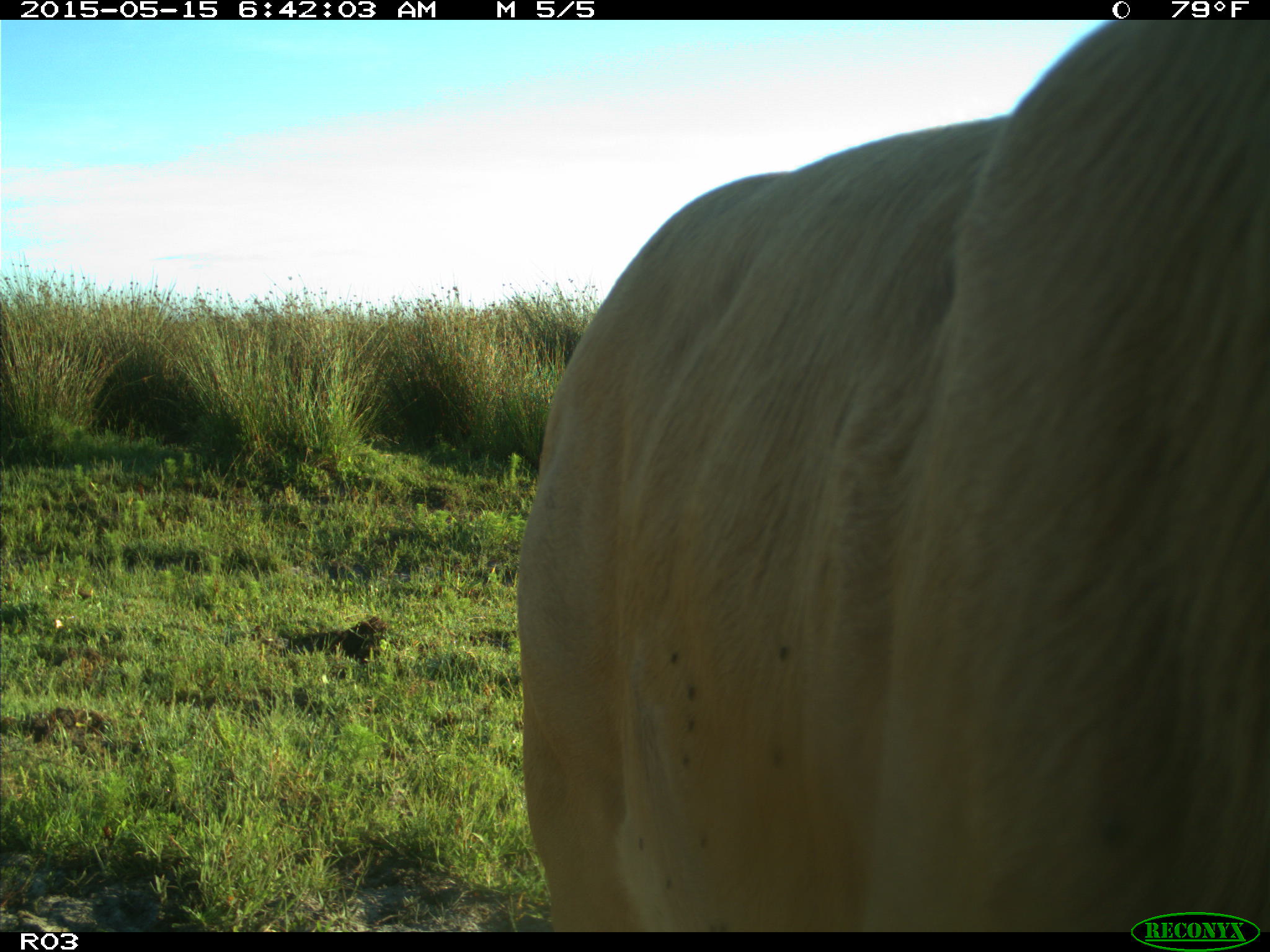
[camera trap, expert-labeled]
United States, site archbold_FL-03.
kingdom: Animalia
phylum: Chordata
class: Mammalia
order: Artiodactyla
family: Bovidae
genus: Bos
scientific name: Bos taurus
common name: domestic cow